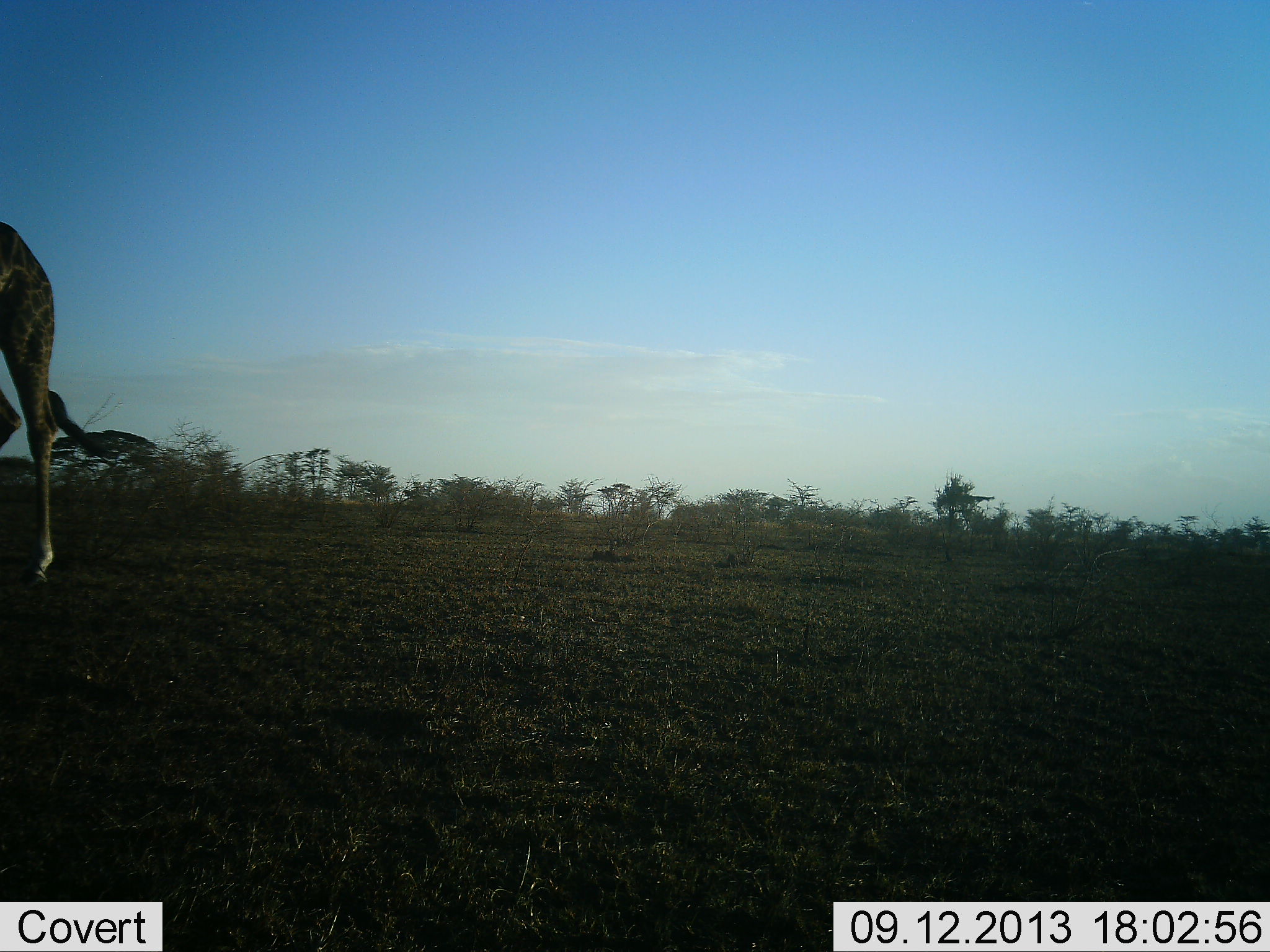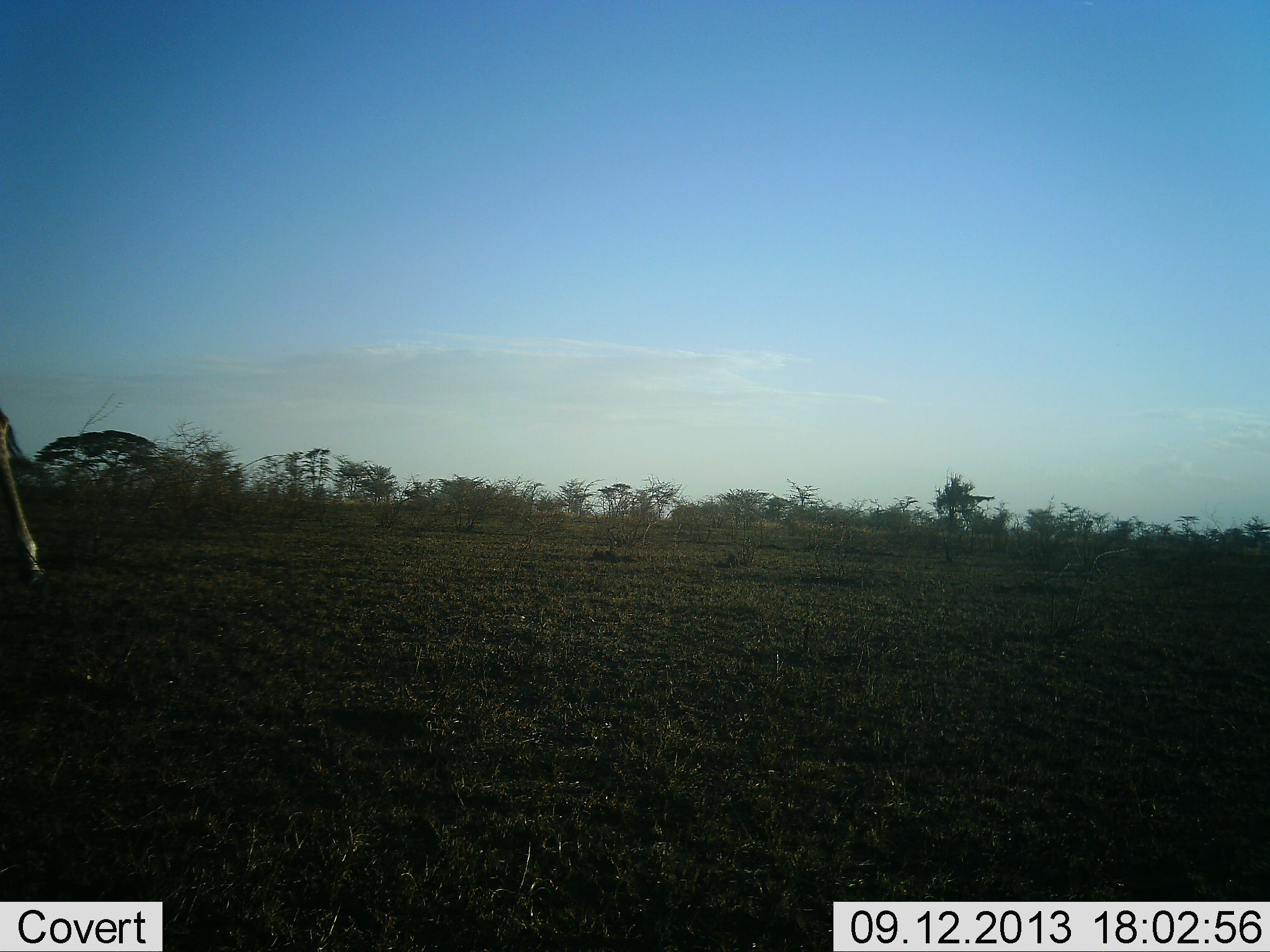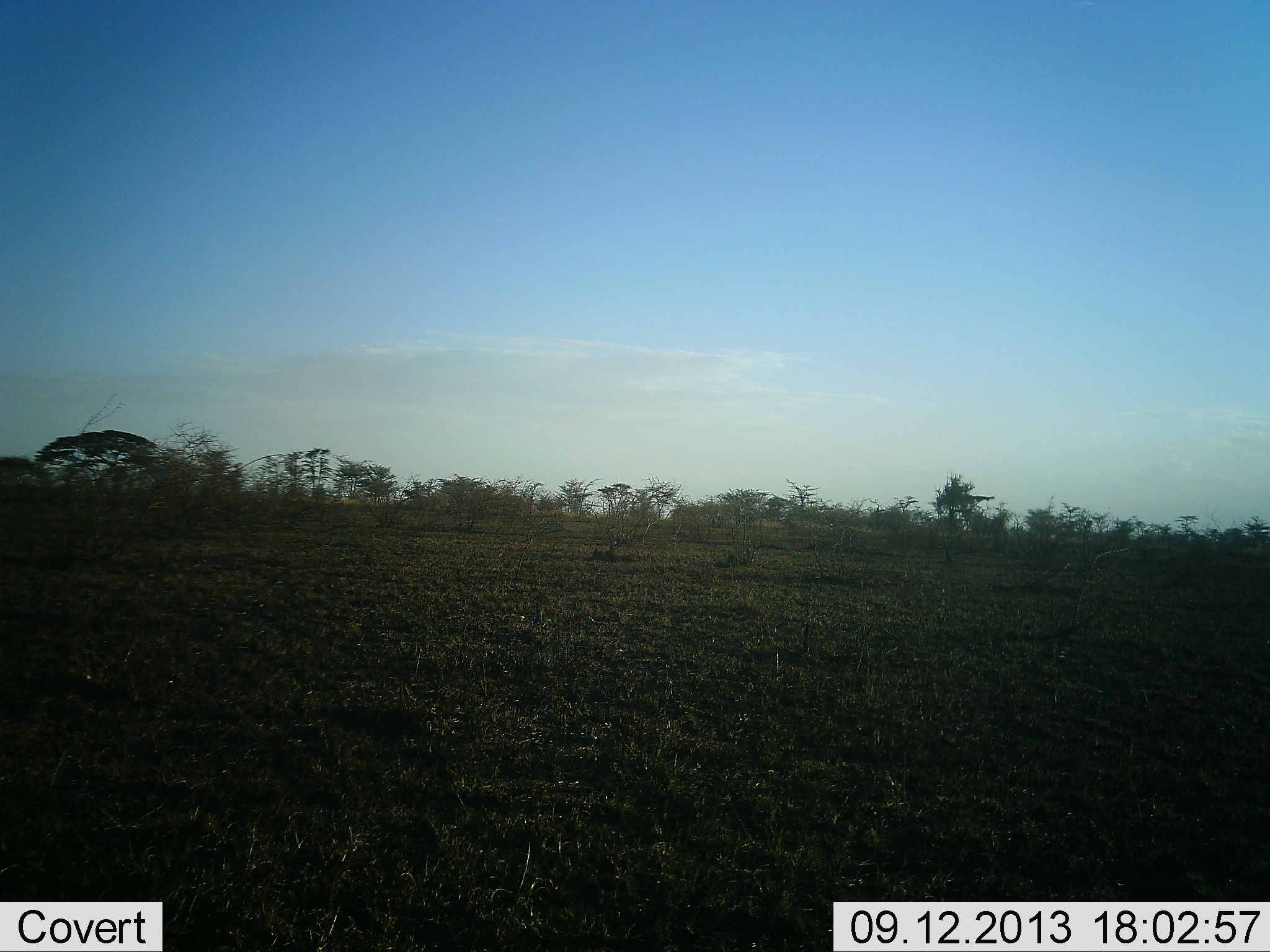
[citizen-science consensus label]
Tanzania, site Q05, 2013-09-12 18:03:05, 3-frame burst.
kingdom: Animalia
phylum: Chordata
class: Mammalia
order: Artiodactyla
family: Giraffidae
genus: Giraffa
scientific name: Giraffa camelopardalis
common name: giraffe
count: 1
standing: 4%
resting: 0%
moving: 96%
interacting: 0%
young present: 0%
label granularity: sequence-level